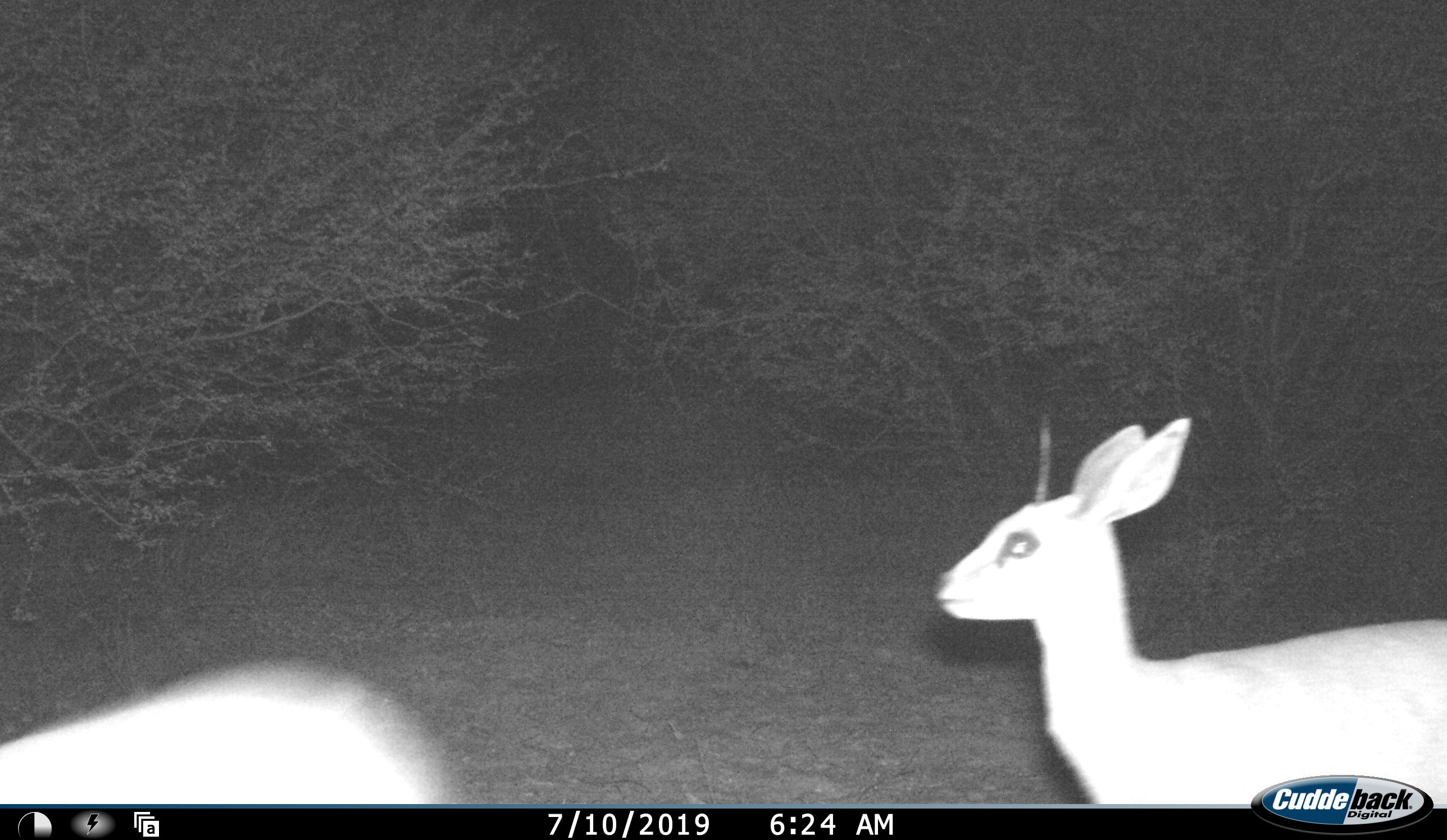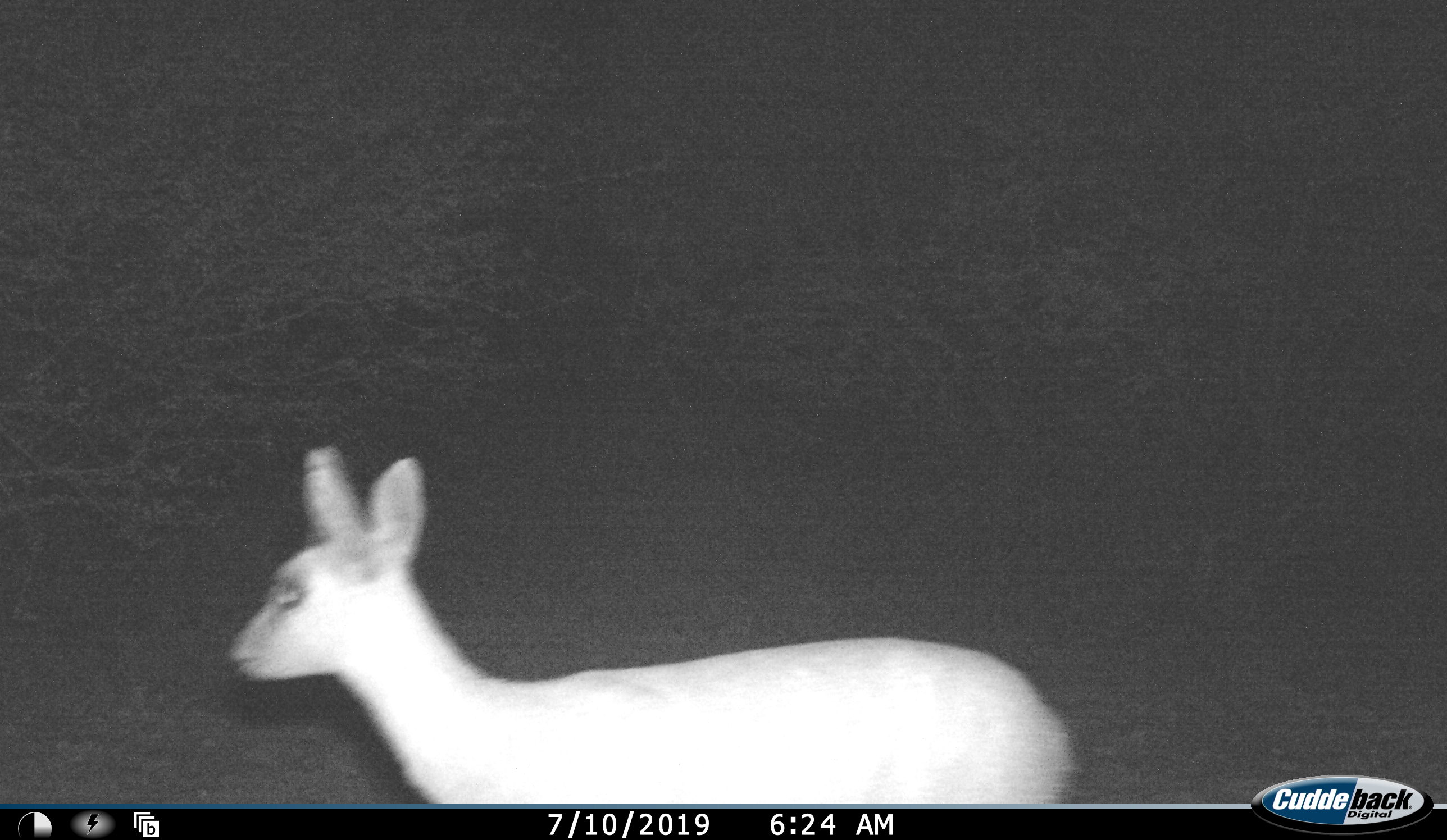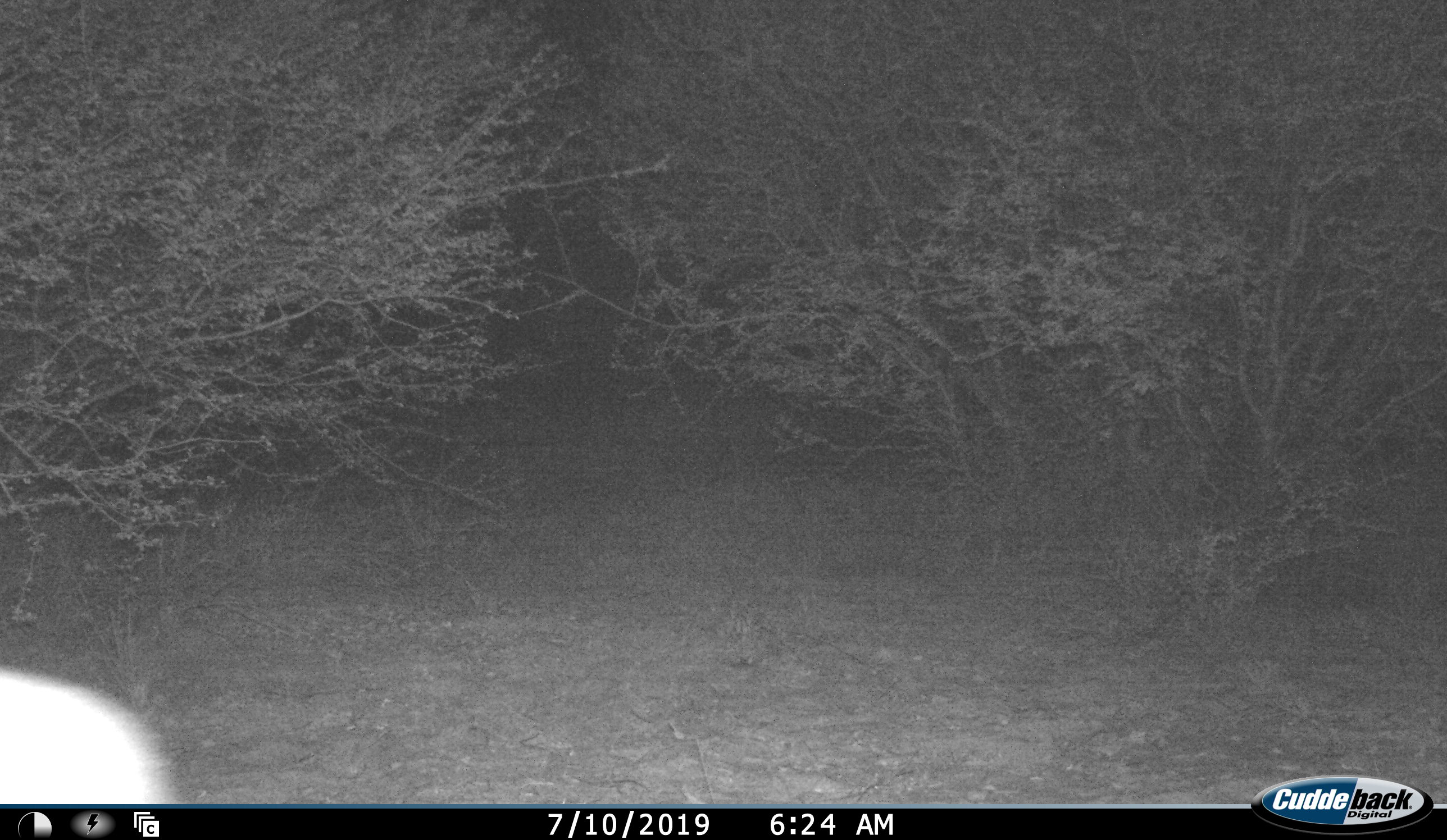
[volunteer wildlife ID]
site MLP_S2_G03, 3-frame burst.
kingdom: Animalia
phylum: Chordata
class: Mammalia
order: Artiodactyla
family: Bovidae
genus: Sylvicapra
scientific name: Sylvicapra grimmia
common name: common duiker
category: duikercommongrey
Duikercommongrey (common duiker) (Sylvicapra grimmia), count 2. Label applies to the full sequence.